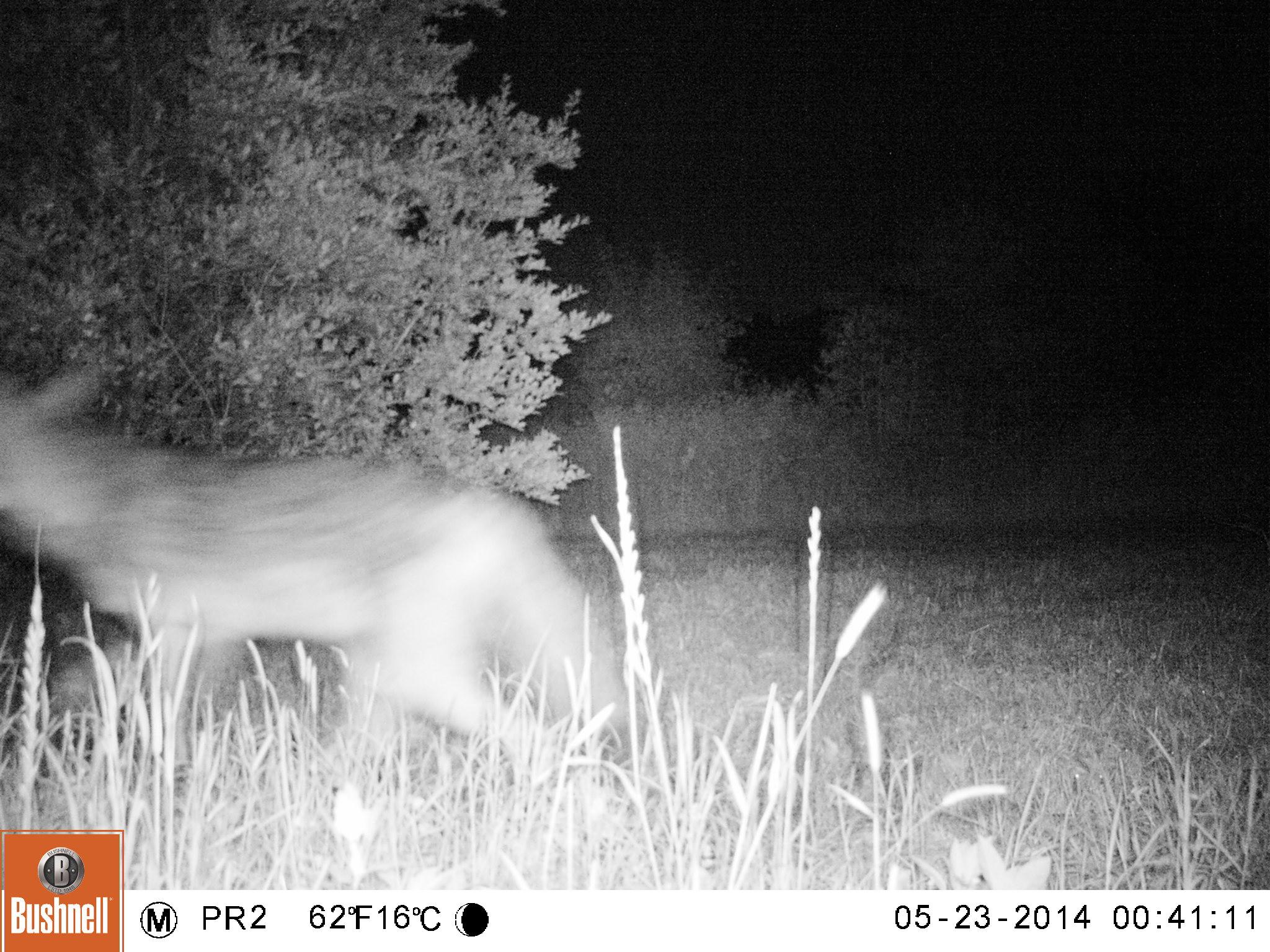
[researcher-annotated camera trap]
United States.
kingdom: Animalia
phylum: Chordata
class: Mammalia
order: Carnivora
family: Canidae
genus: Canis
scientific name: Canis latrans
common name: coyote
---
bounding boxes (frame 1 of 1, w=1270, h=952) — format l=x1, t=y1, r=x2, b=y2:
Coyote: l=5, t=362, r=651, b=786